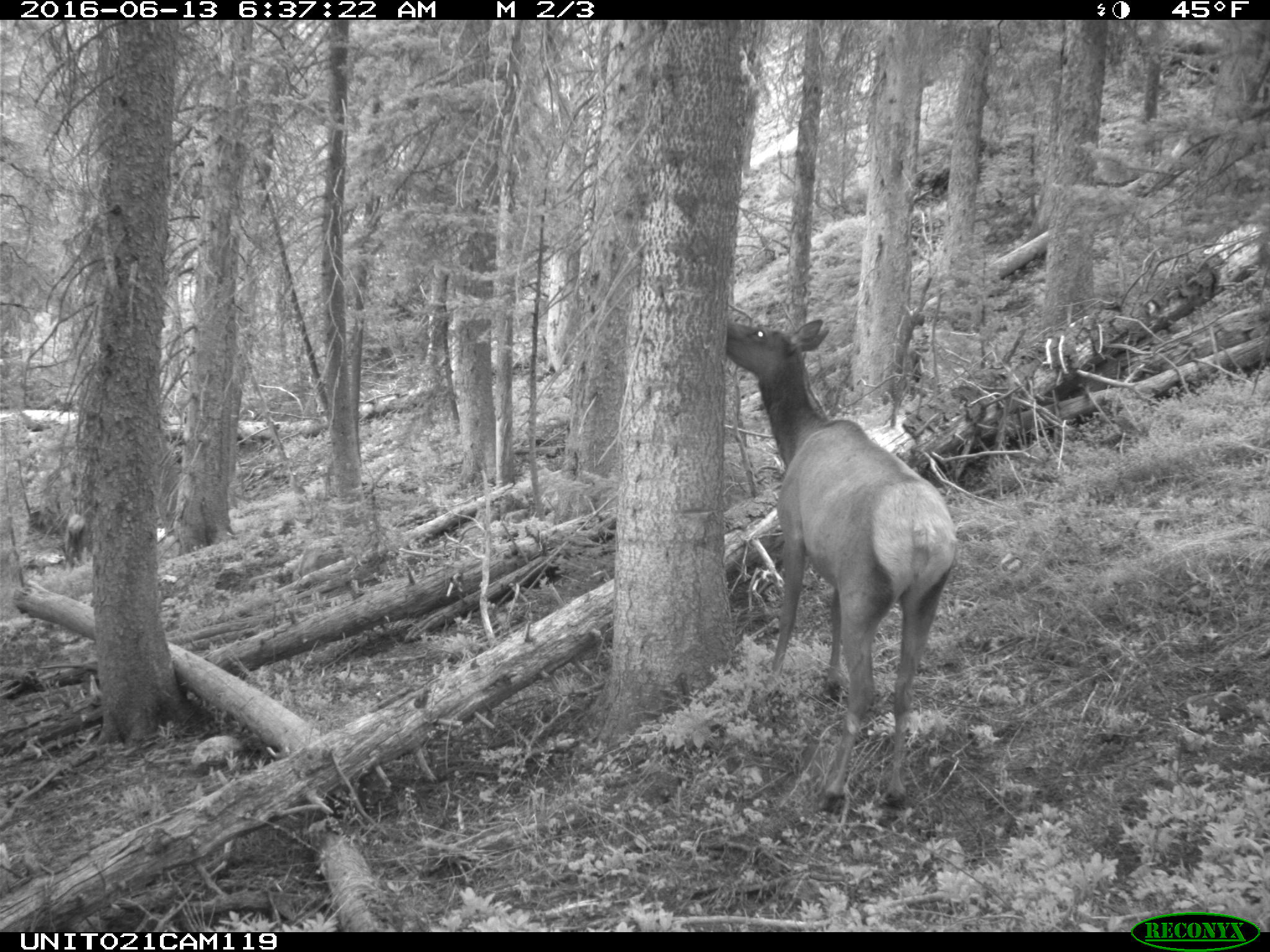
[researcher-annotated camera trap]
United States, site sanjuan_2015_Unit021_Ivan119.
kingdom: Animalia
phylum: Chordata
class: Mammalia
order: Artiodactyla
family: Cervidae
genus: Cervus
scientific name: Cervus elaphus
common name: red deer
Cervus elaphus (red deer).